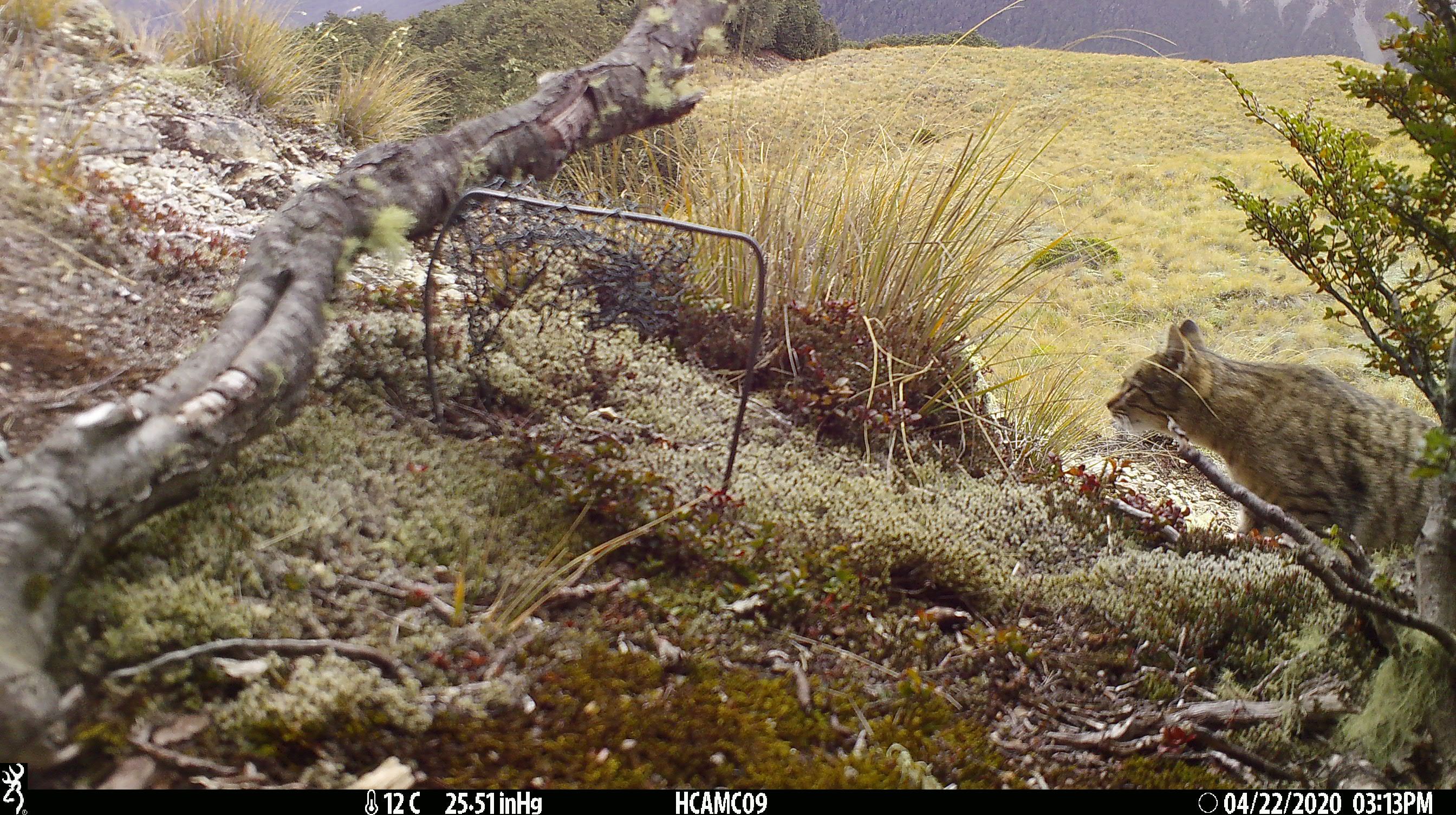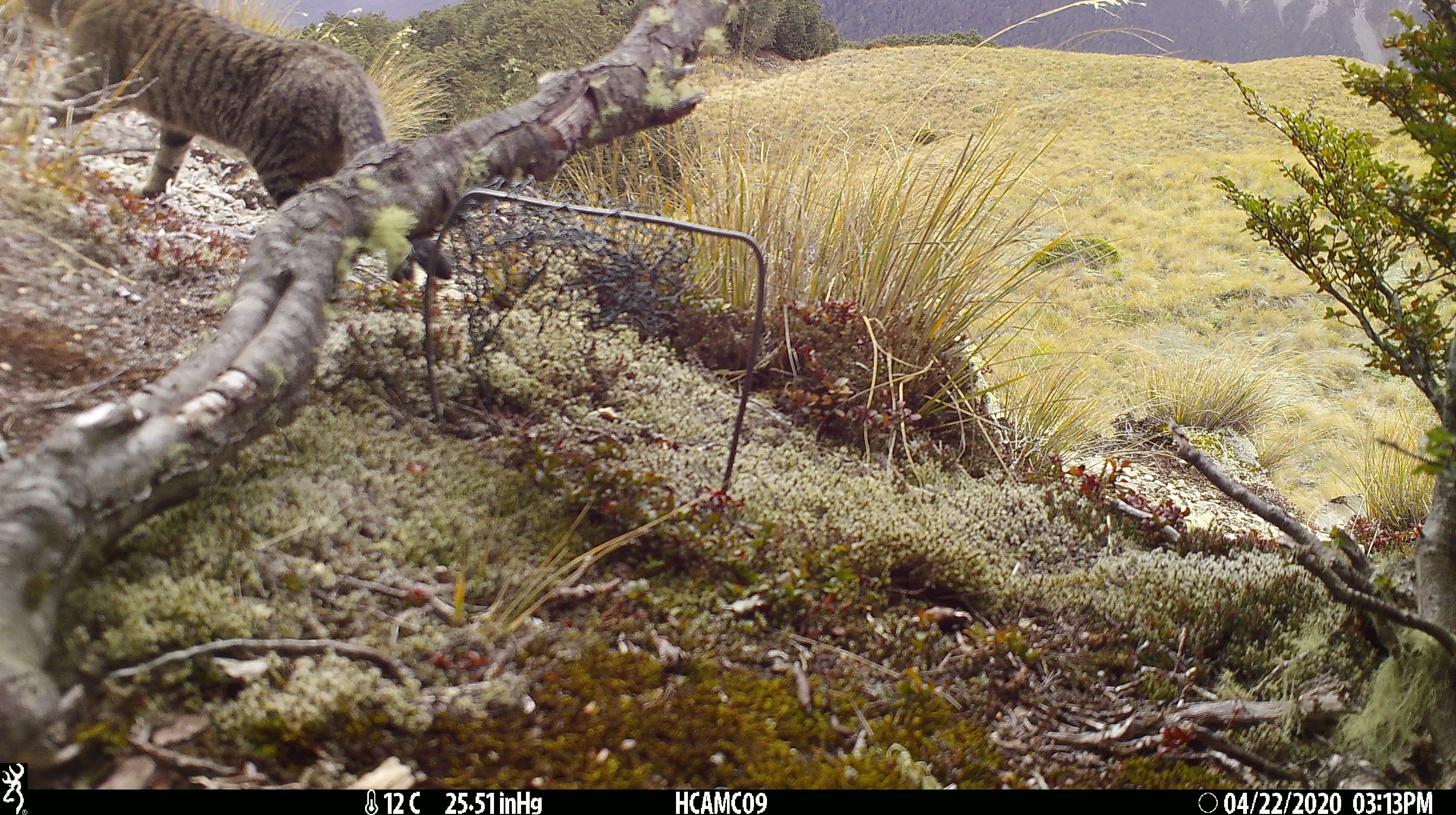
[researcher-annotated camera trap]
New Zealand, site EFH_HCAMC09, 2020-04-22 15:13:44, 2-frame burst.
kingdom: Animalia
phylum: Chordata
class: Mammalia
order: Carnivora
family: Felidae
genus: Felis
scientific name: Felis catus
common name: domestic cat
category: cat